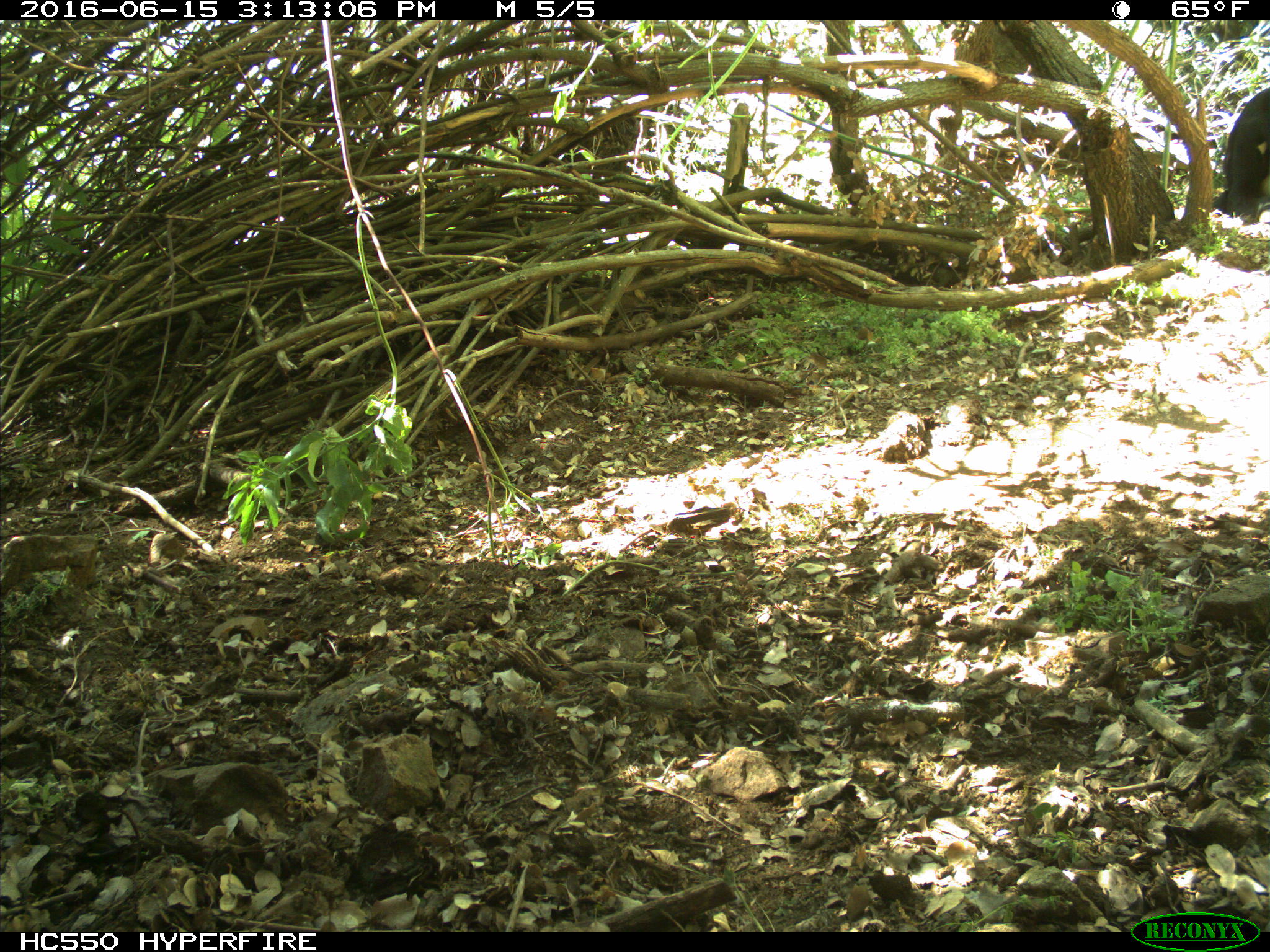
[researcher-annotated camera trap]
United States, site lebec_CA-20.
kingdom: Animalia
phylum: Chordata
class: Mammalia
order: Artiodactyla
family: Bovidae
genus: Bos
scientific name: Bos taurus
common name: domestic cow